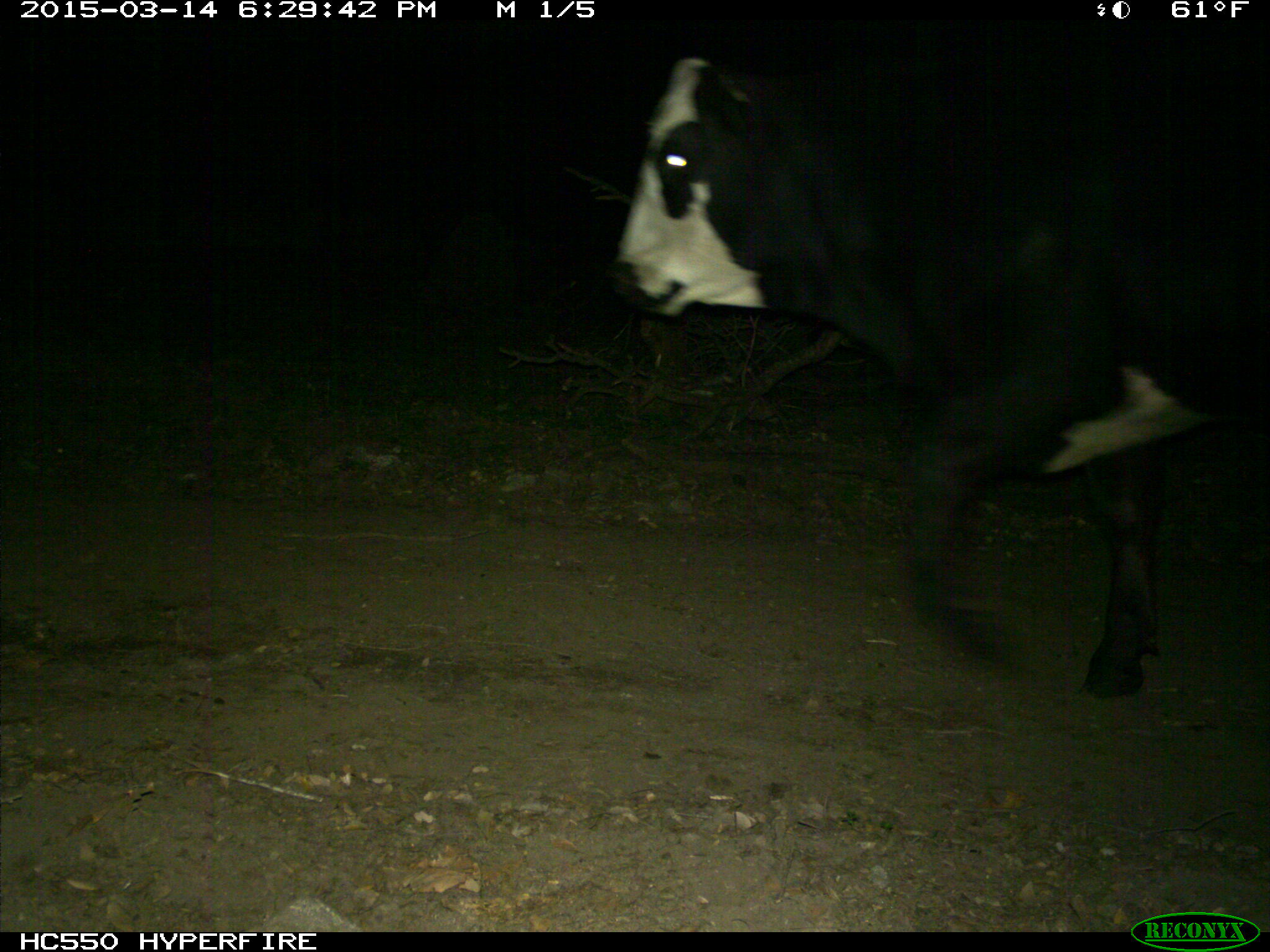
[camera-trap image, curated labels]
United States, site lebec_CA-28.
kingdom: Animalia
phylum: Chordata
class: Mammalia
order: Artiodactyla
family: Bovidae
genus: Bos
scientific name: Bos taurus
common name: domestic cow